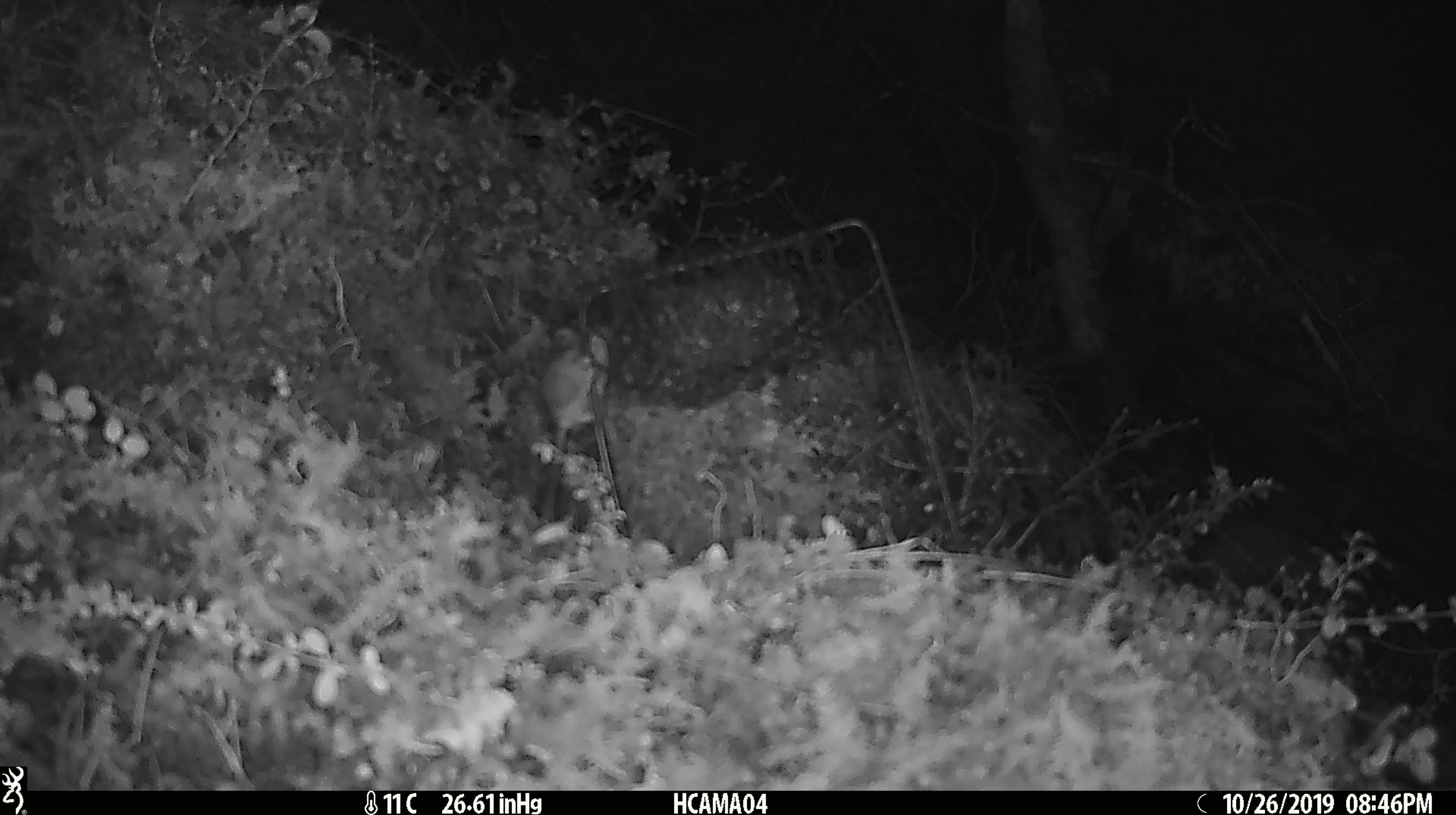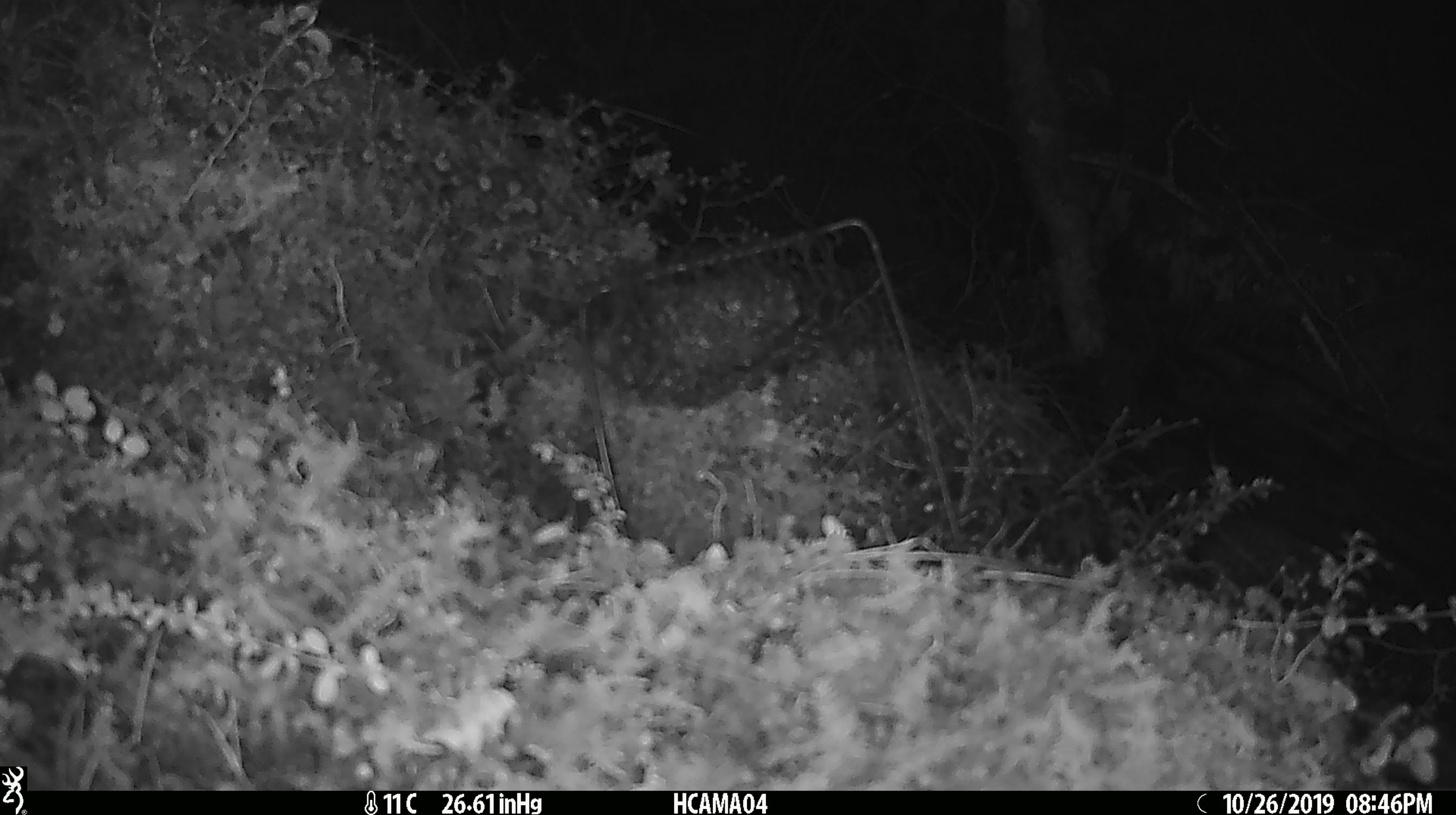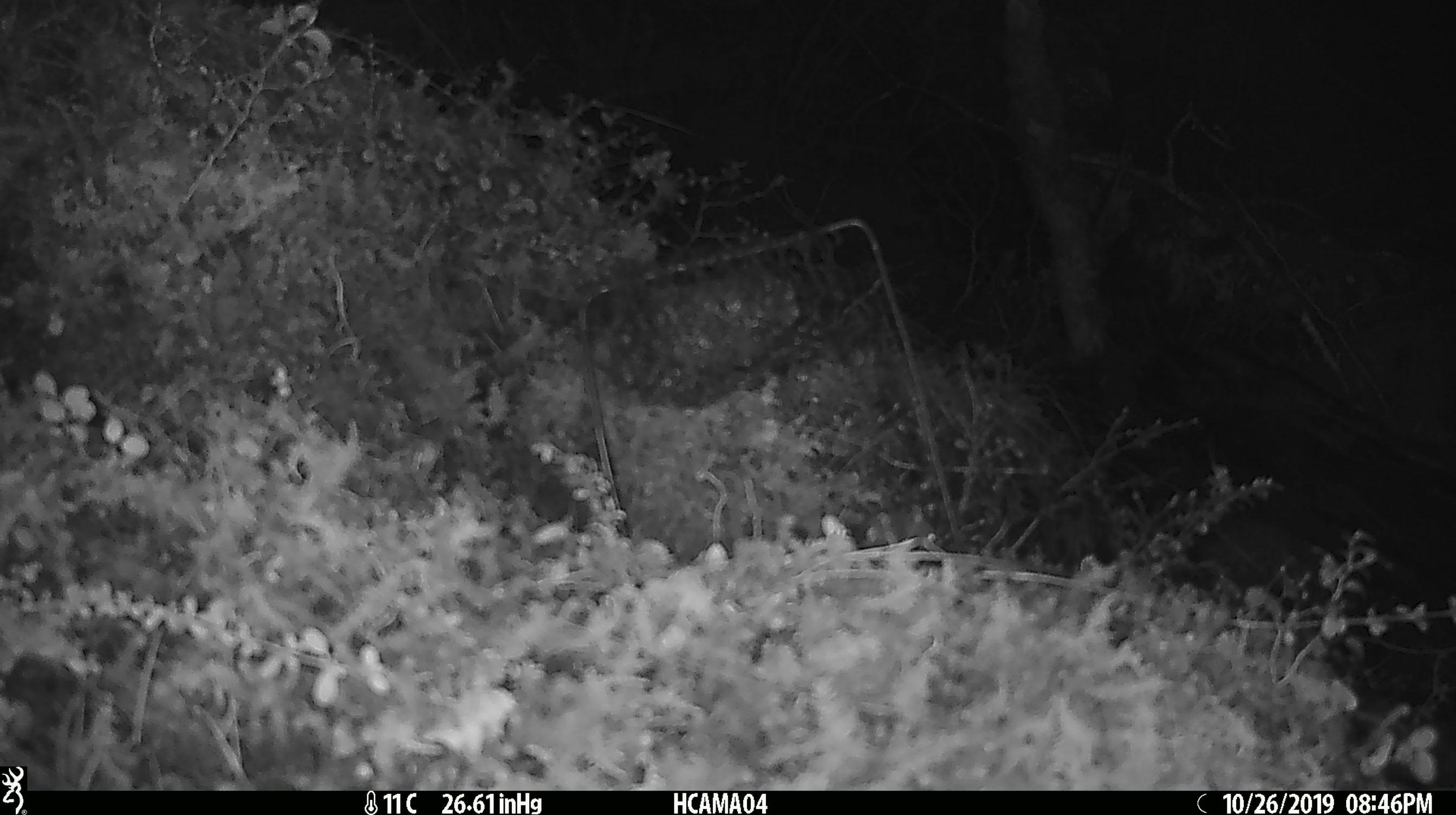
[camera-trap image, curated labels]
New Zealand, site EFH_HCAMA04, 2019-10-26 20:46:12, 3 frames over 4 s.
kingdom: Animalia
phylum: Chordata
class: Mammalia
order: Rodentia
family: Muridae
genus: Mus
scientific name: Mus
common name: mouse